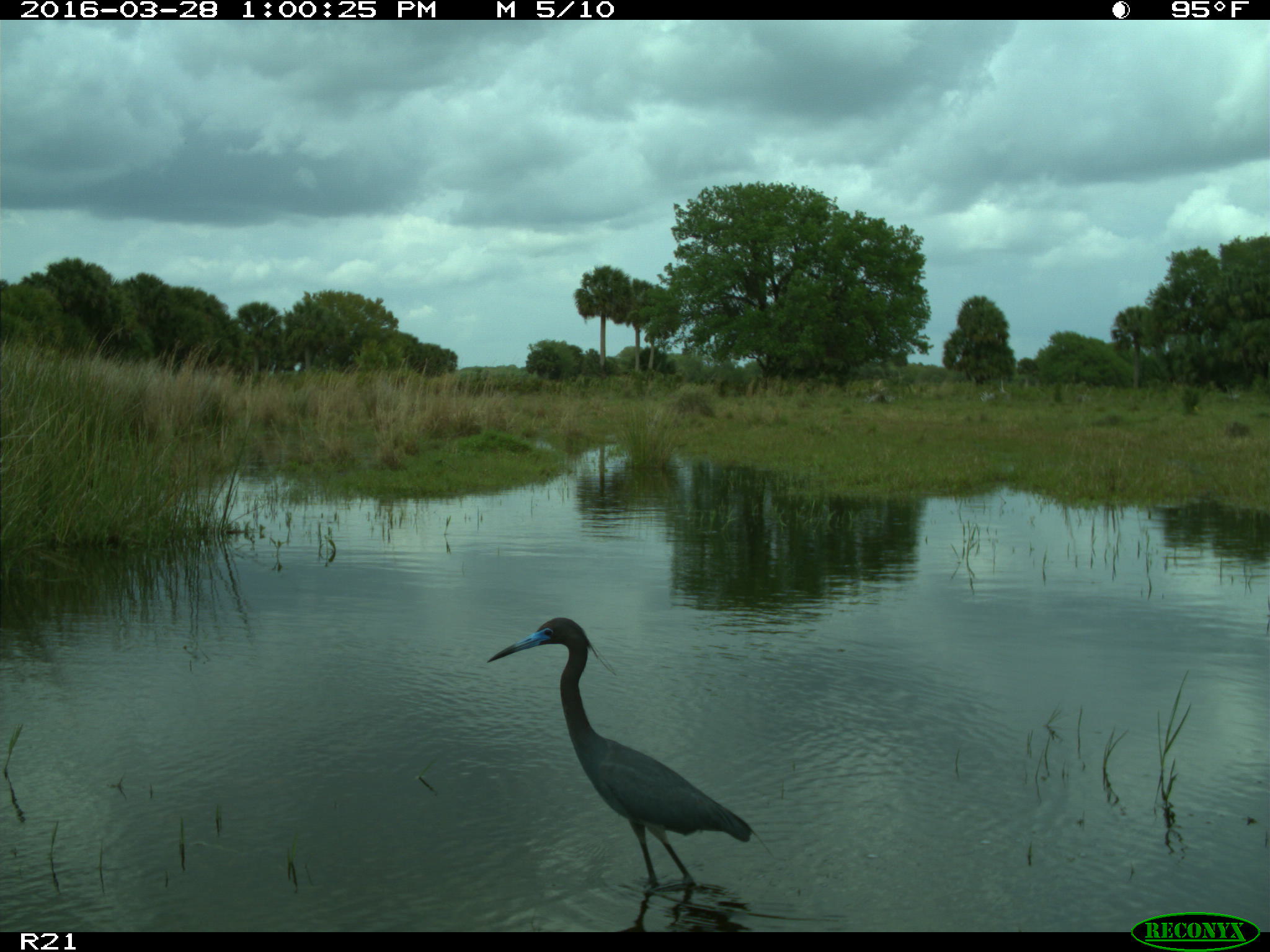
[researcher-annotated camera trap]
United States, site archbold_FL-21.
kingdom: Animalia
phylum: Chordata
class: Aves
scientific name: Aves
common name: birds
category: unidentified bird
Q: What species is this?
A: Unidentified bird (birds) (Aves).